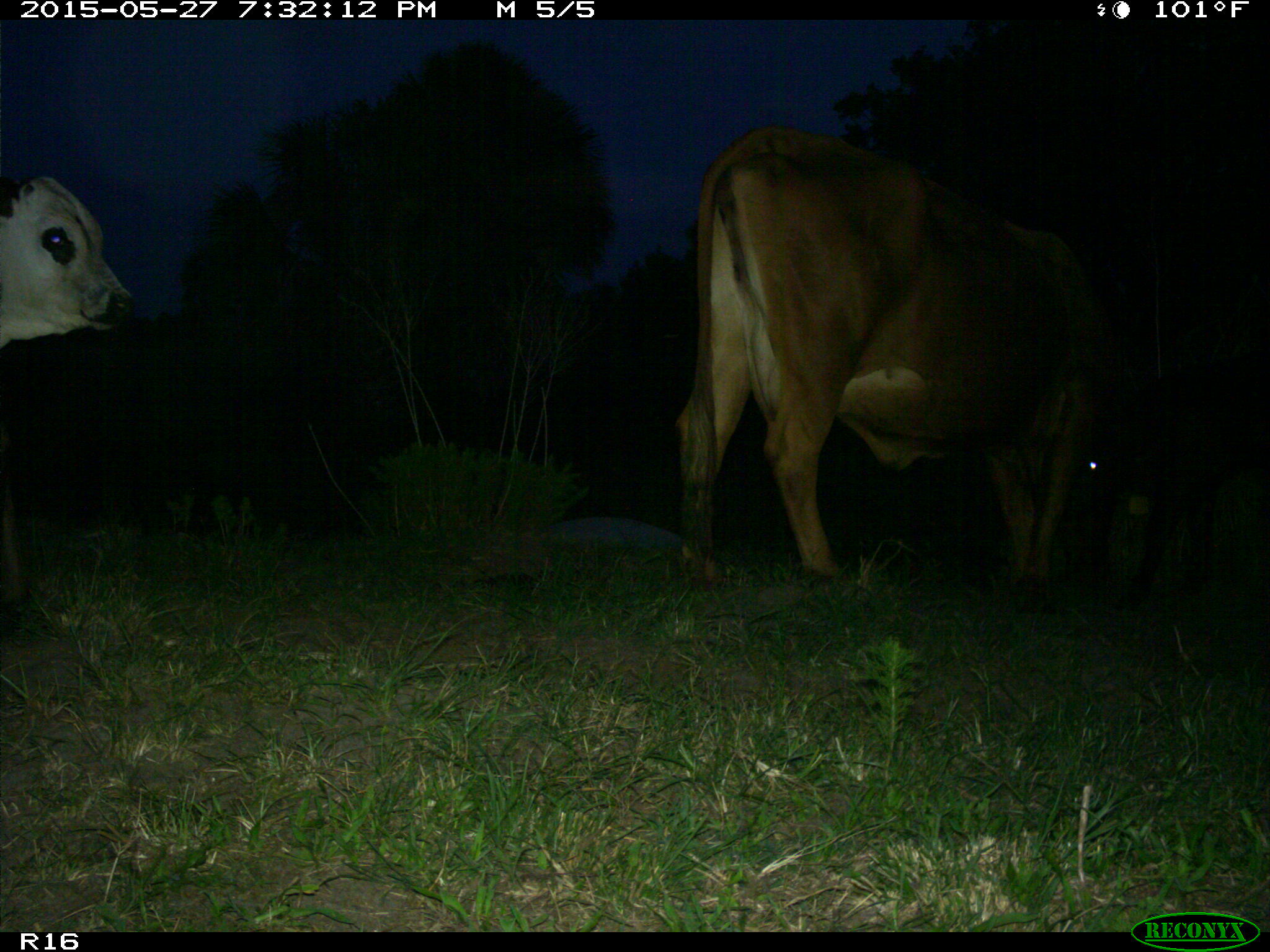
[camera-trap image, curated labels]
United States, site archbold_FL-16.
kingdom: Animalia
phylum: Chordata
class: Mammalia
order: Artiodactyla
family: Bovidae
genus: Bos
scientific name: Bos taurus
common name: domestic cow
Bos taurus (domestic cow).